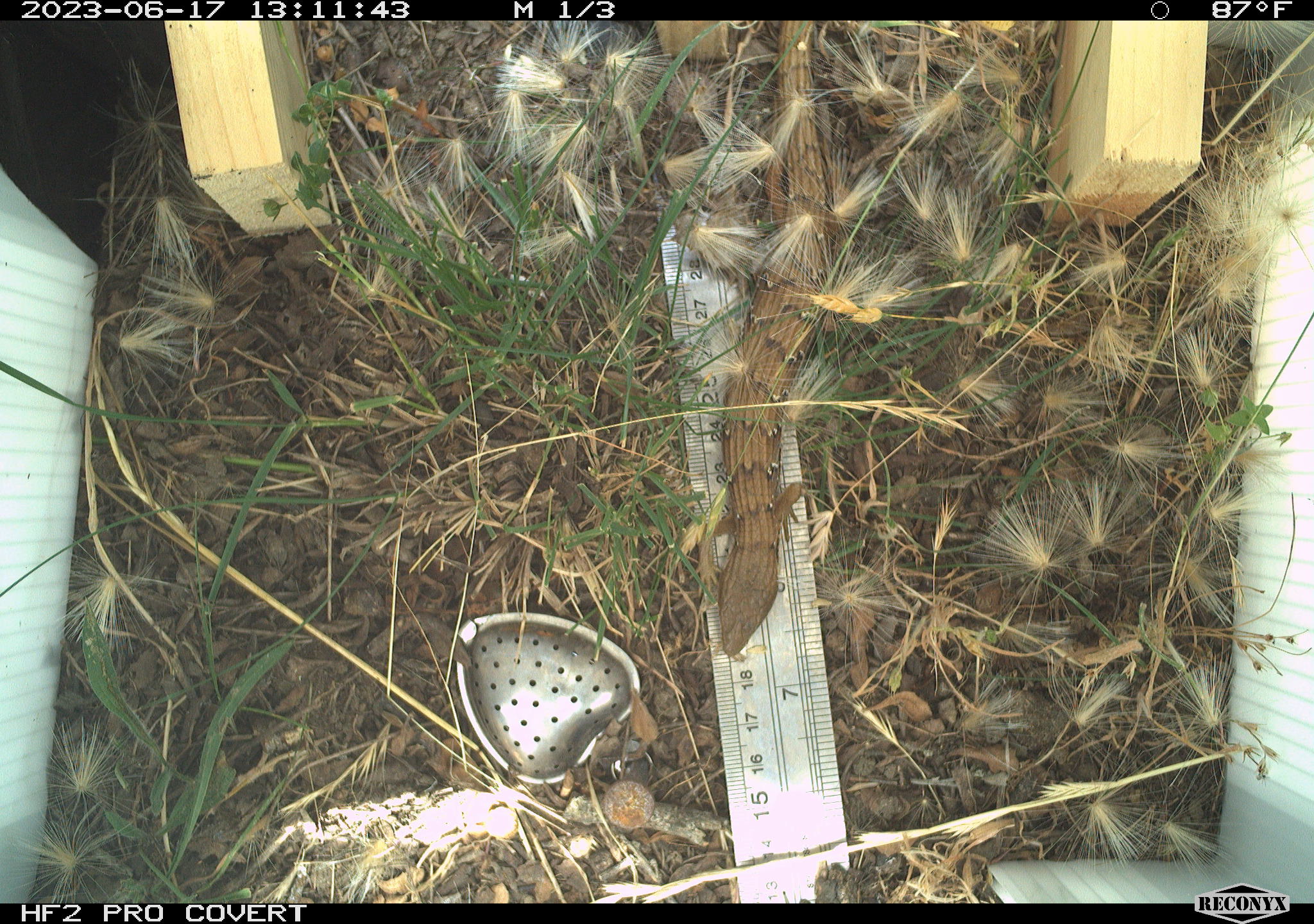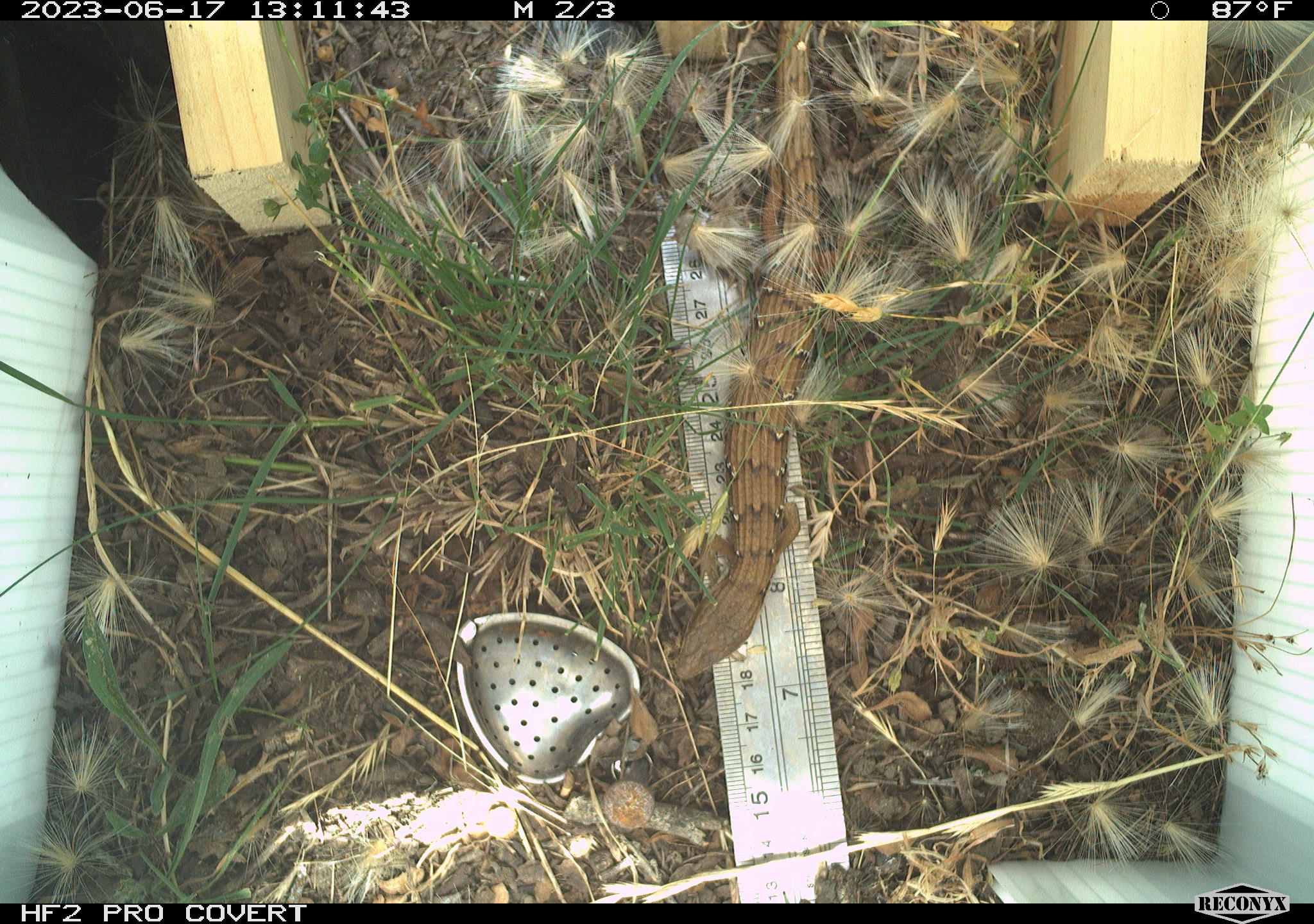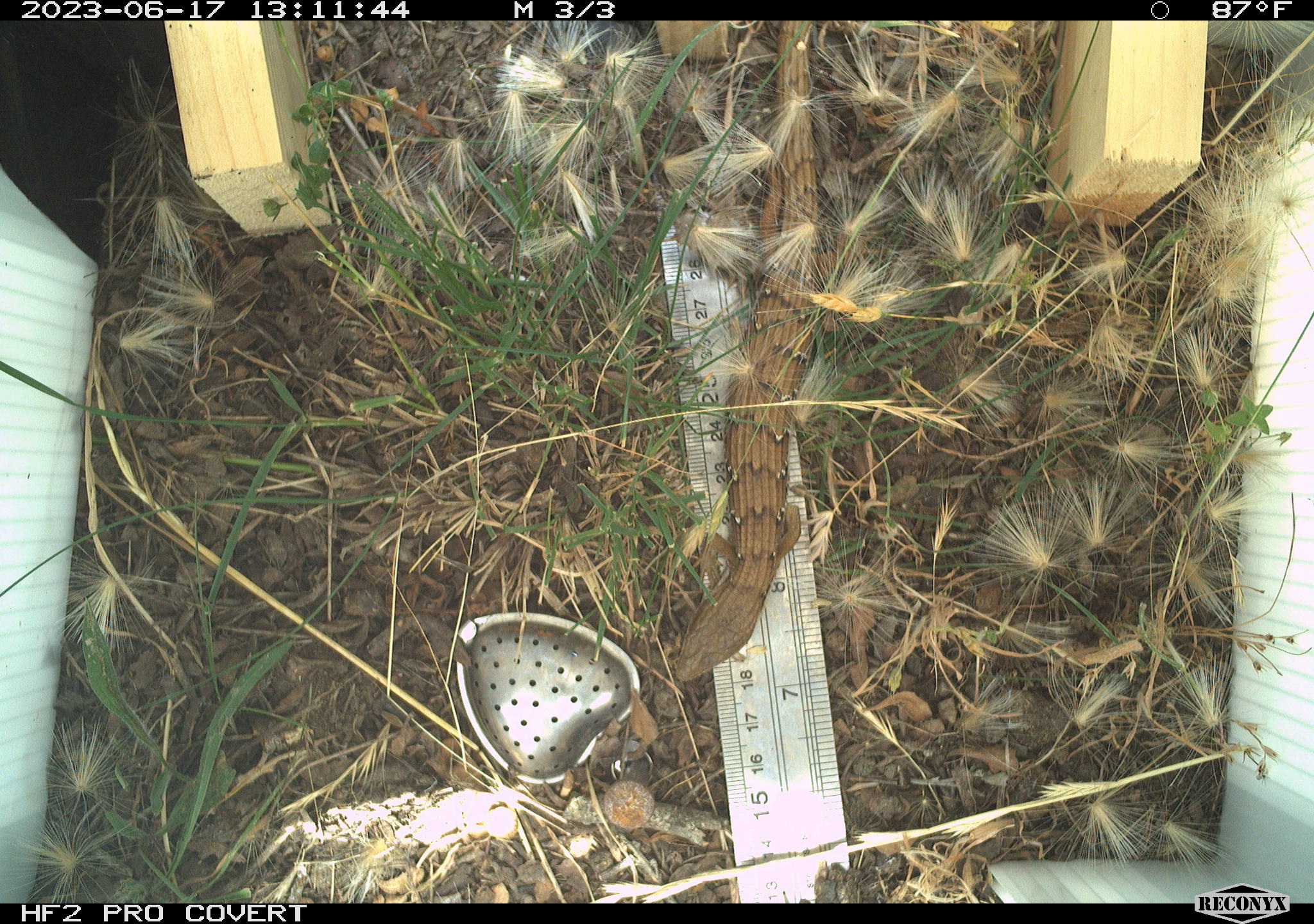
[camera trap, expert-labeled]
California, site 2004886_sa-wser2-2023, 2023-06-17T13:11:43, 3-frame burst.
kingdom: Animalia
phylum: Chordata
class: Reptilia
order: Squamata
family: Anguidae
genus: Elgaria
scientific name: Elgaria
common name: alligator lizards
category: elgaria species